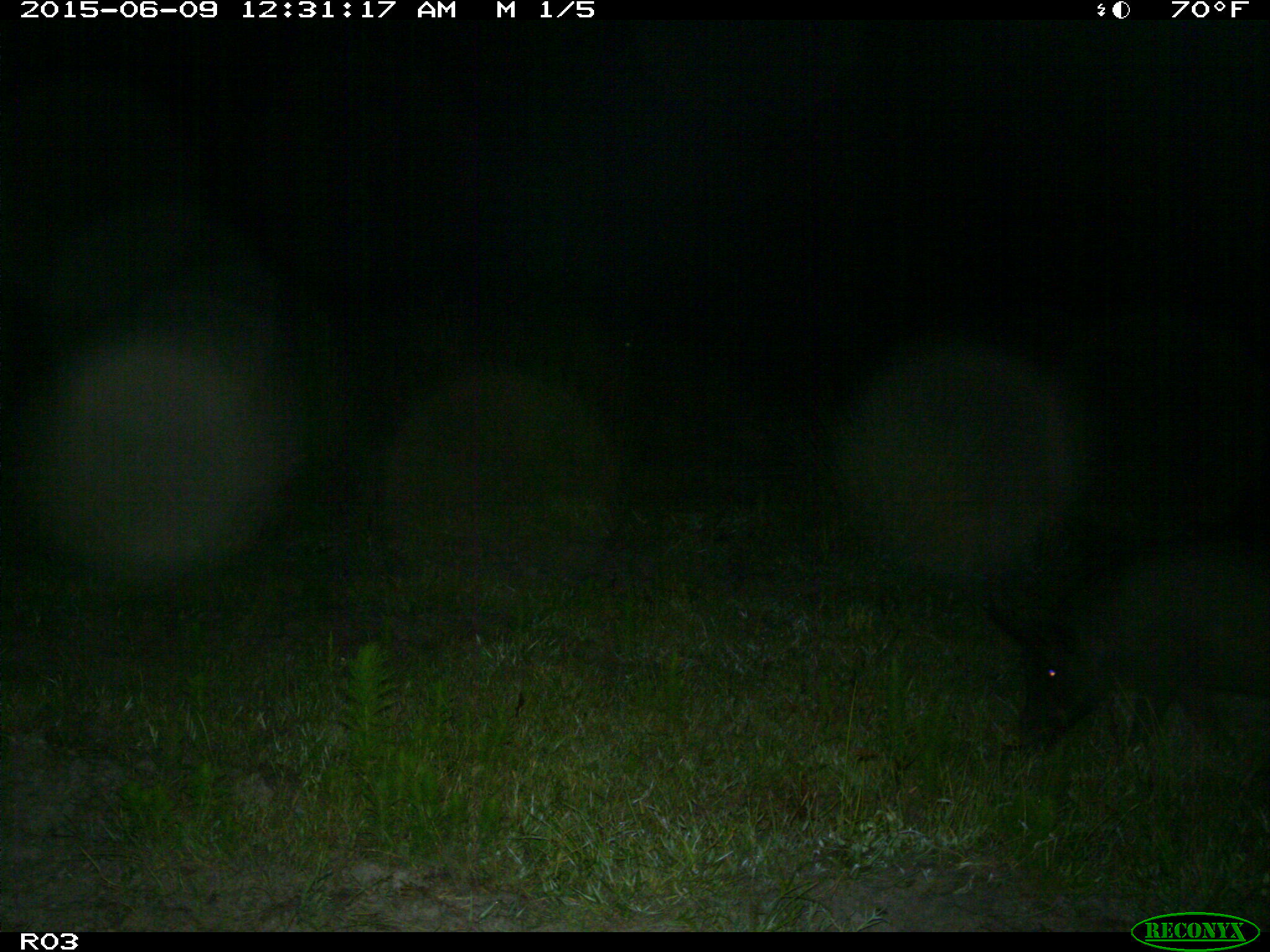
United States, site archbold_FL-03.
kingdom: Animalia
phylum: Chordata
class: Mammalia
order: Artiodactyla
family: Suidae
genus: Sus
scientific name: Sus scrofa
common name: wild boar